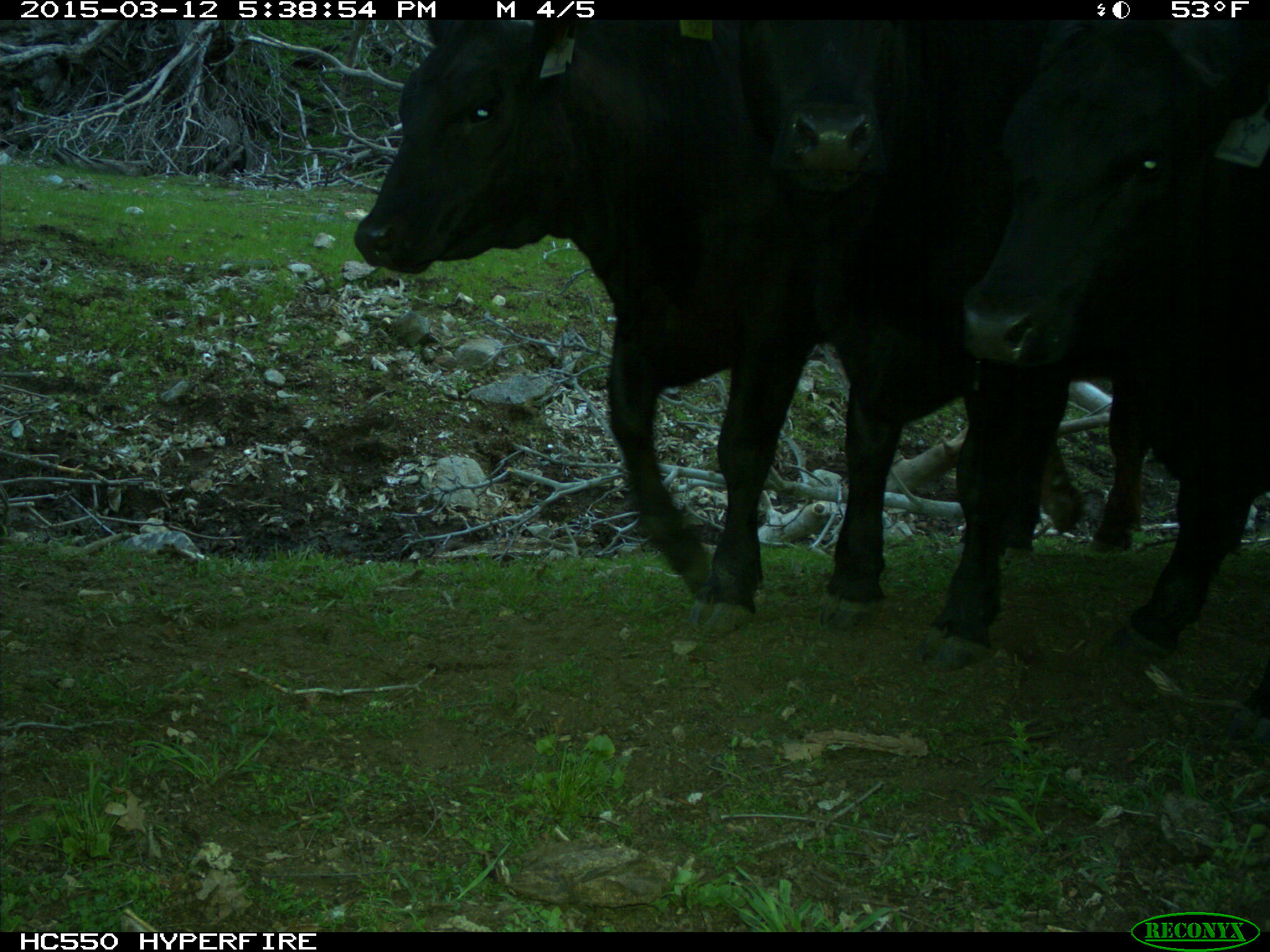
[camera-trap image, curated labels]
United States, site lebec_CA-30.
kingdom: Animalia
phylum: Chordata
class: Mammalia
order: Artiodactyla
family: Bovidae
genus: Bos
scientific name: Bos taurus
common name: domestic cow